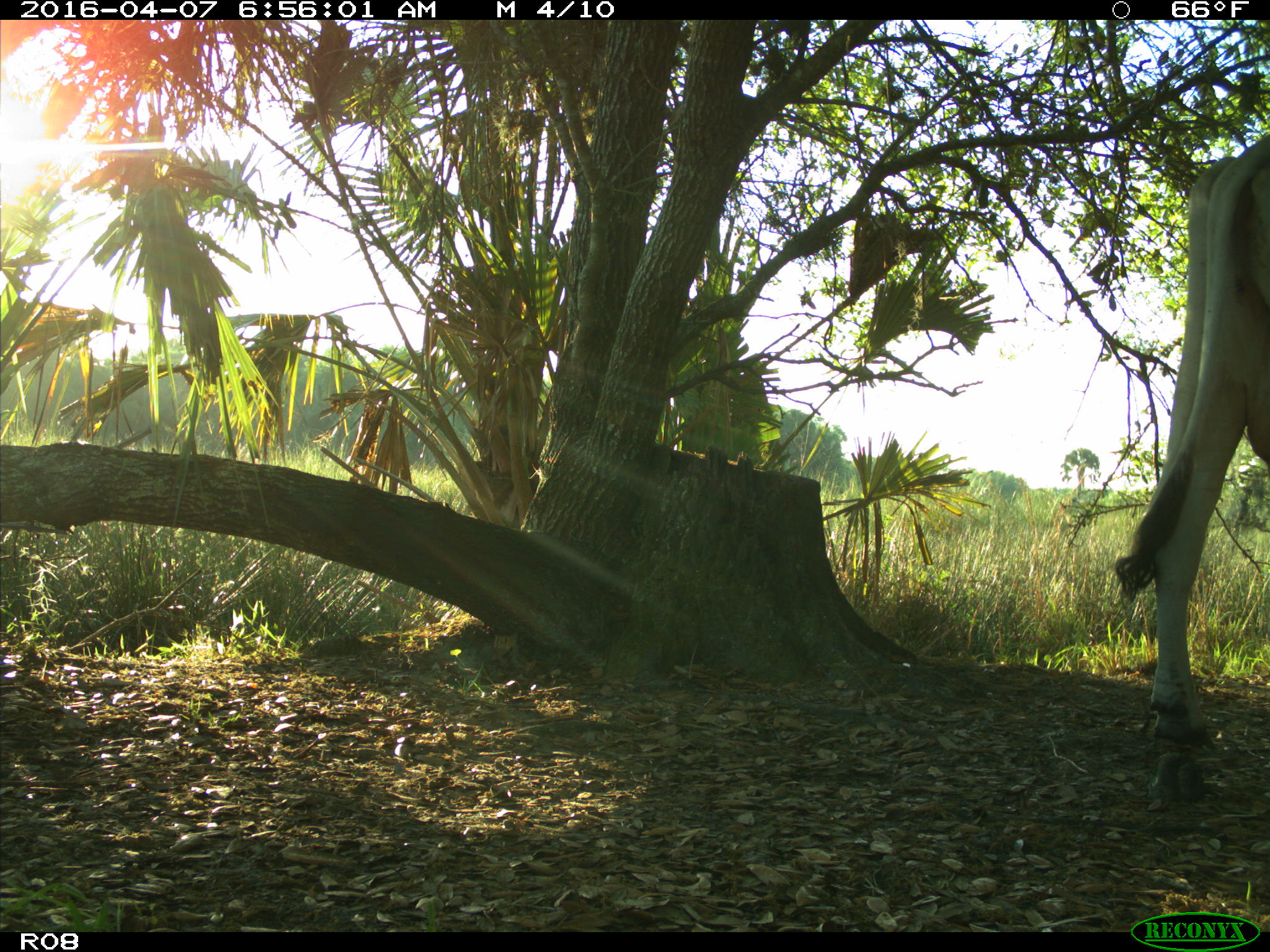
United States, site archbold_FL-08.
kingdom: Animalia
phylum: Chordata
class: Mammalia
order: Artiodactyla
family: Bovidae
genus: Bos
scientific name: Bos taurus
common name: domestic cow